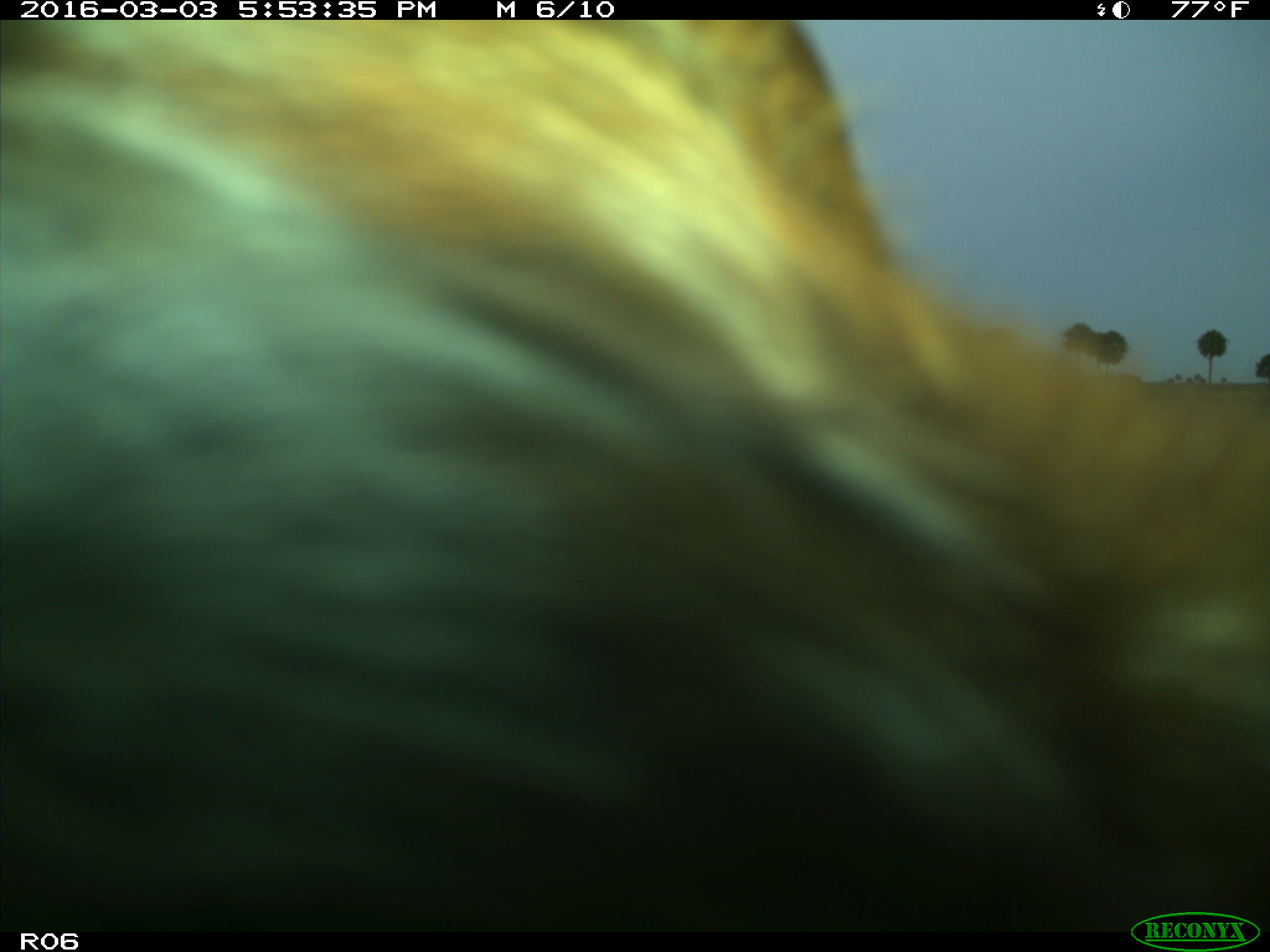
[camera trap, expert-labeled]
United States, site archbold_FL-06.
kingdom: Animalia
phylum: Chordata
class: Mammalia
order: Artiodactyla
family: Bovidae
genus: Bos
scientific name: Bos taurus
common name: domestic cow